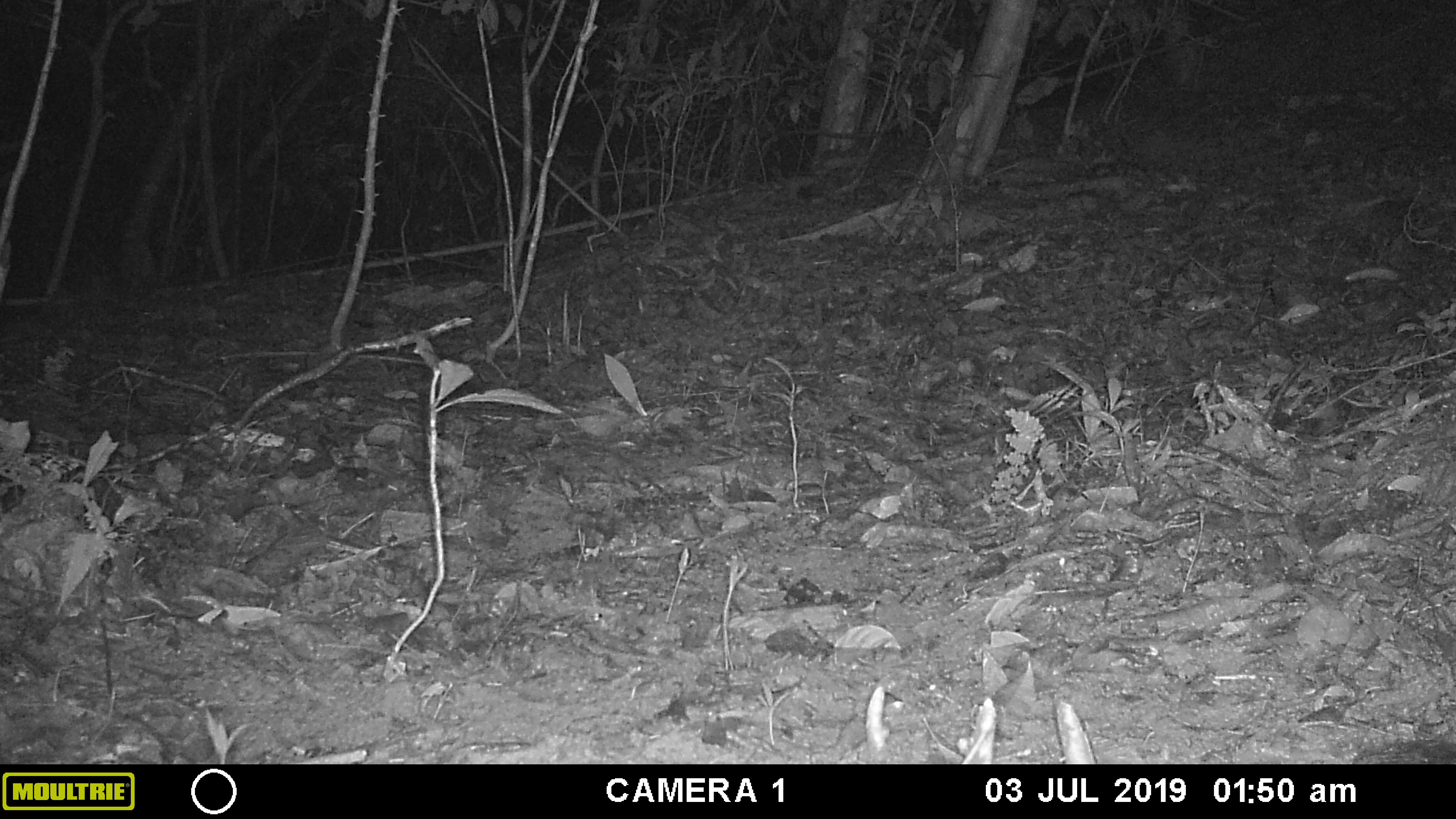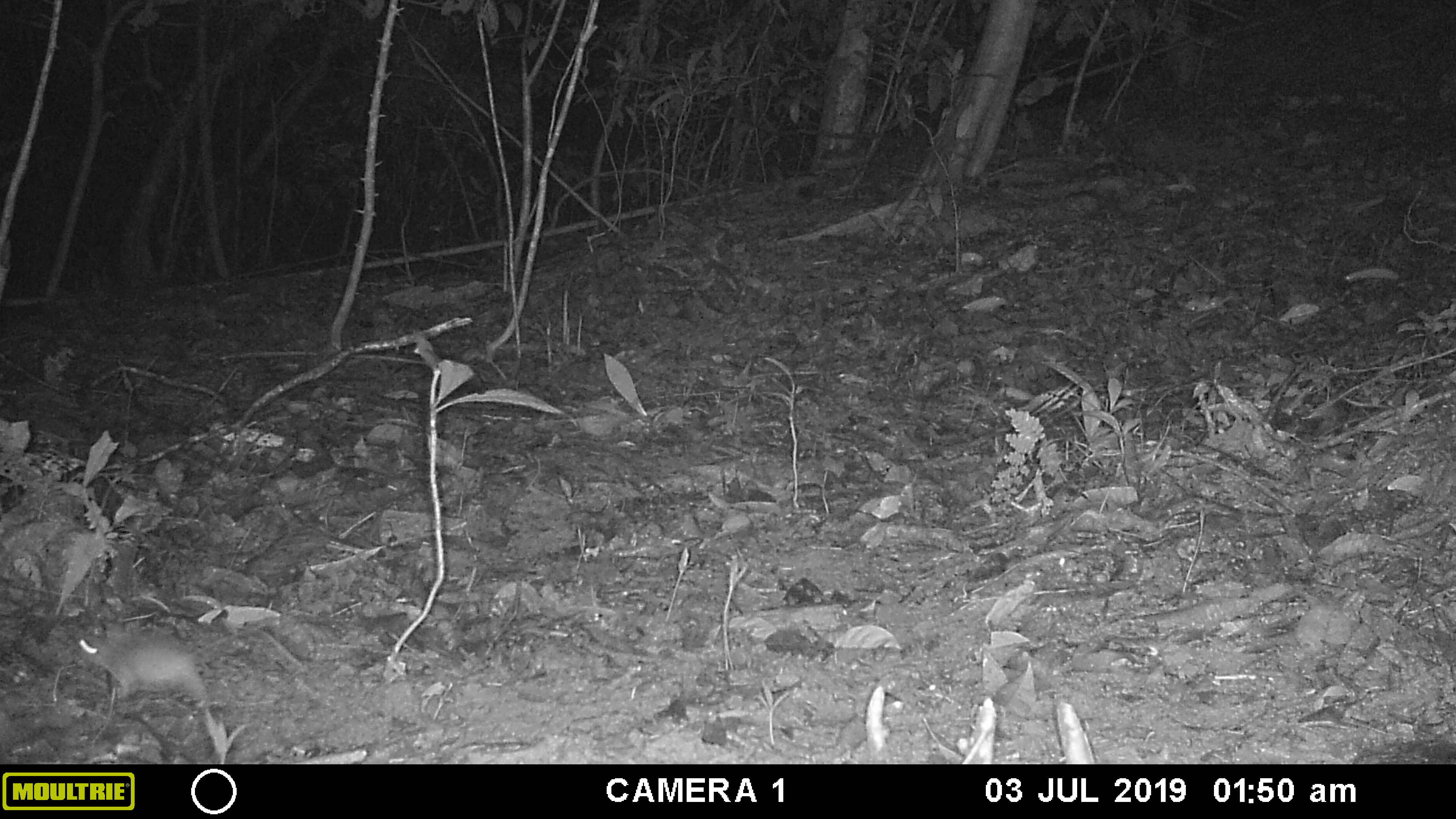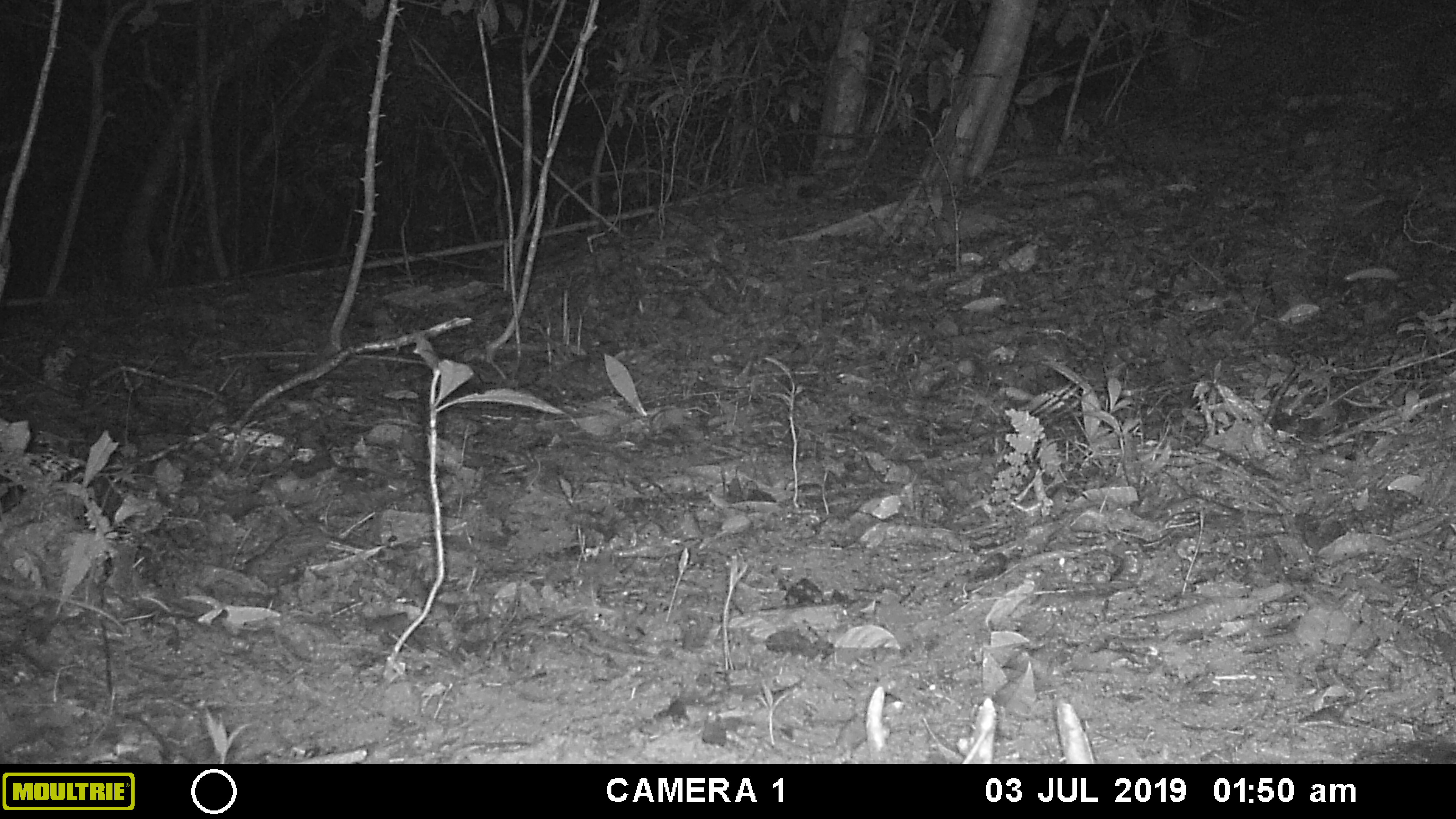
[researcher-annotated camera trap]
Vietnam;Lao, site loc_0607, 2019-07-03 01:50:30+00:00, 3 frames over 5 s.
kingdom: Animalia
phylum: Chordata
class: Mammalia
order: Rodentia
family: Muridae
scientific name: Muridae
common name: old-world mice and rats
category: unidentified murid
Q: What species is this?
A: Unidentified murid (old-world mice and rats) (Muridae).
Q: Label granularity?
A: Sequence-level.